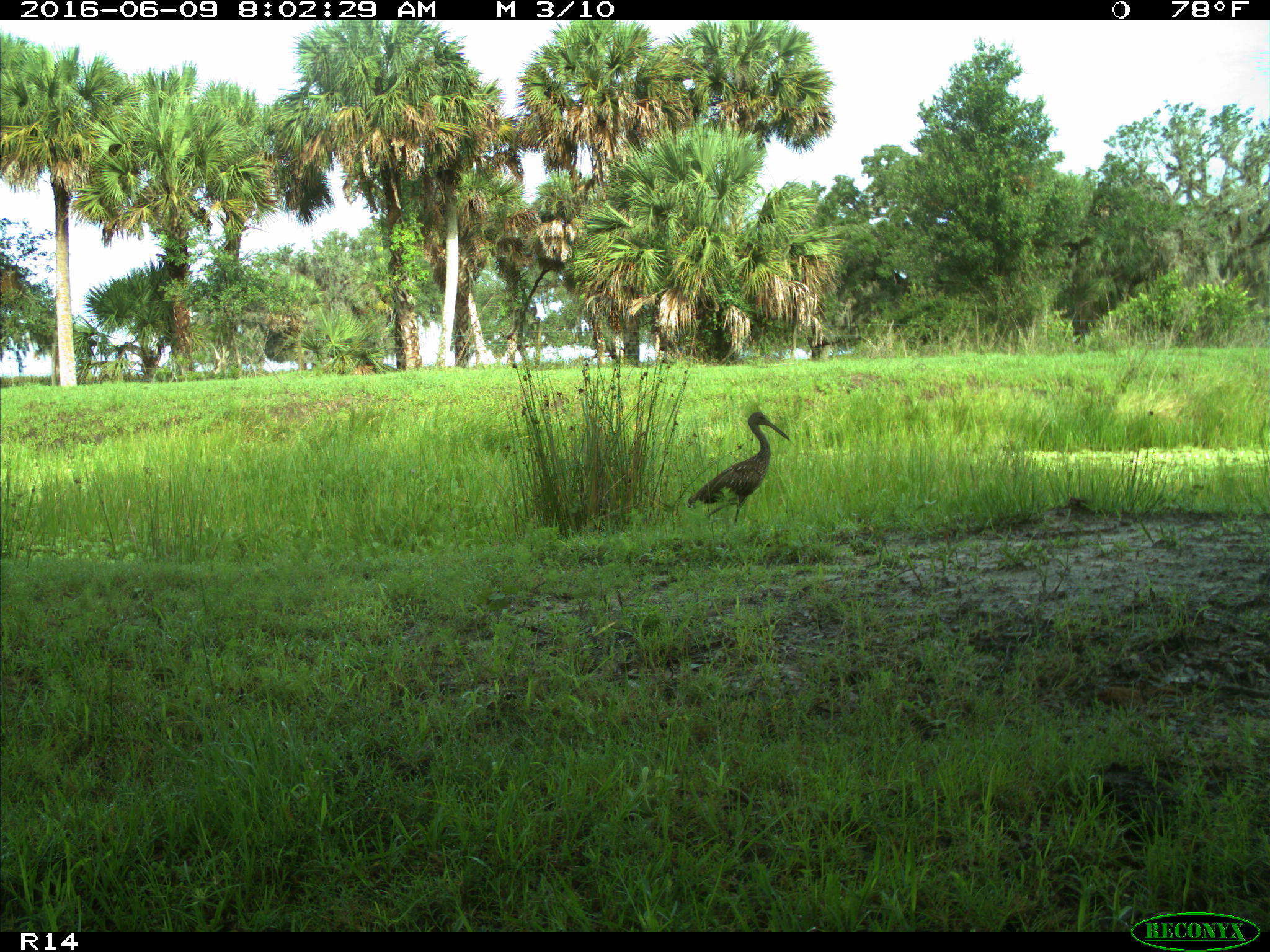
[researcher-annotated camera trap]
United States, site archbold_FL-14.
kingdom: Animalia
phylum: Chordata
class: Aves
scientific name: Aves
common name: birds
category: unidentified bird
Unidentified bird (birds) (Aves).